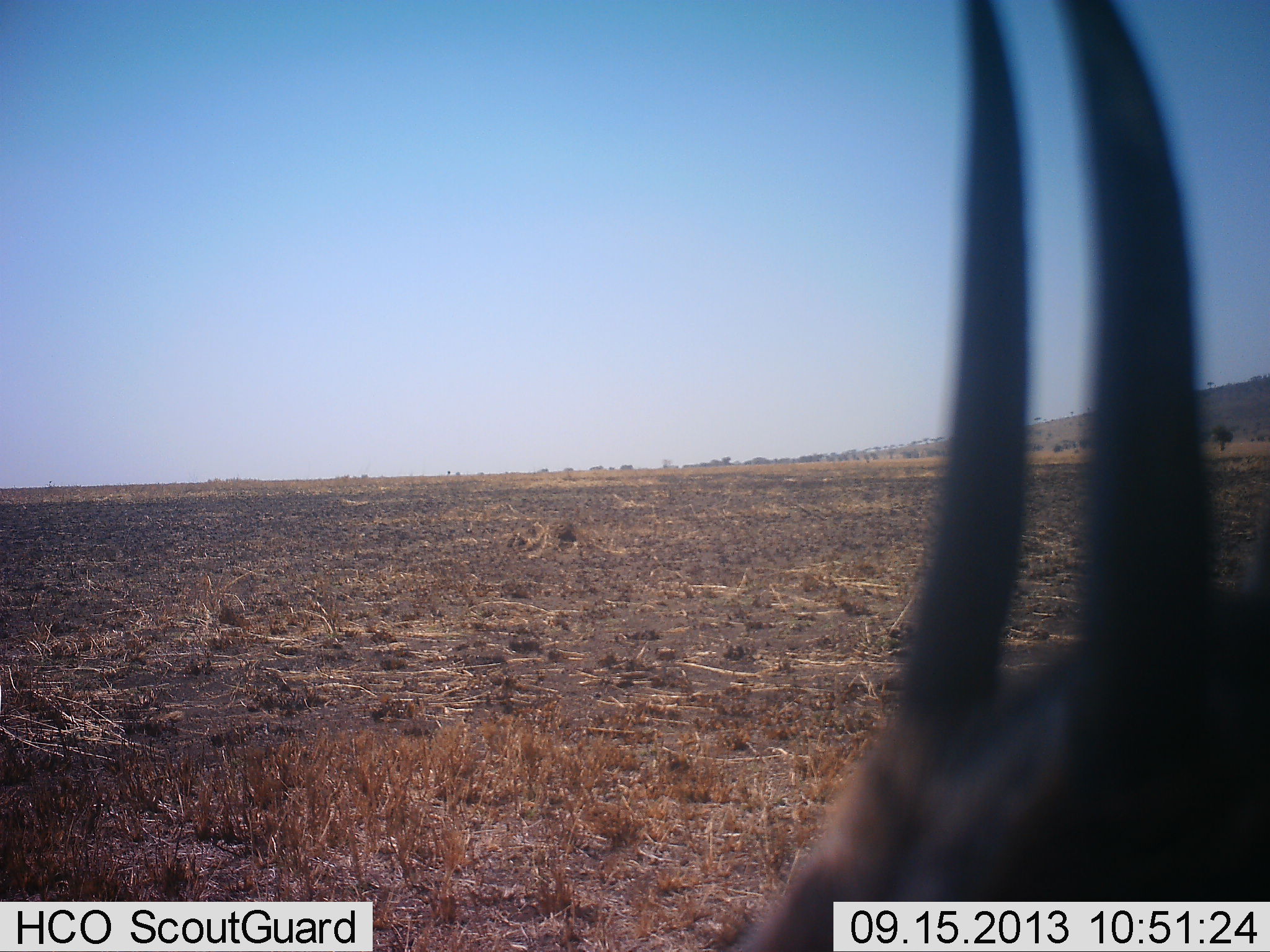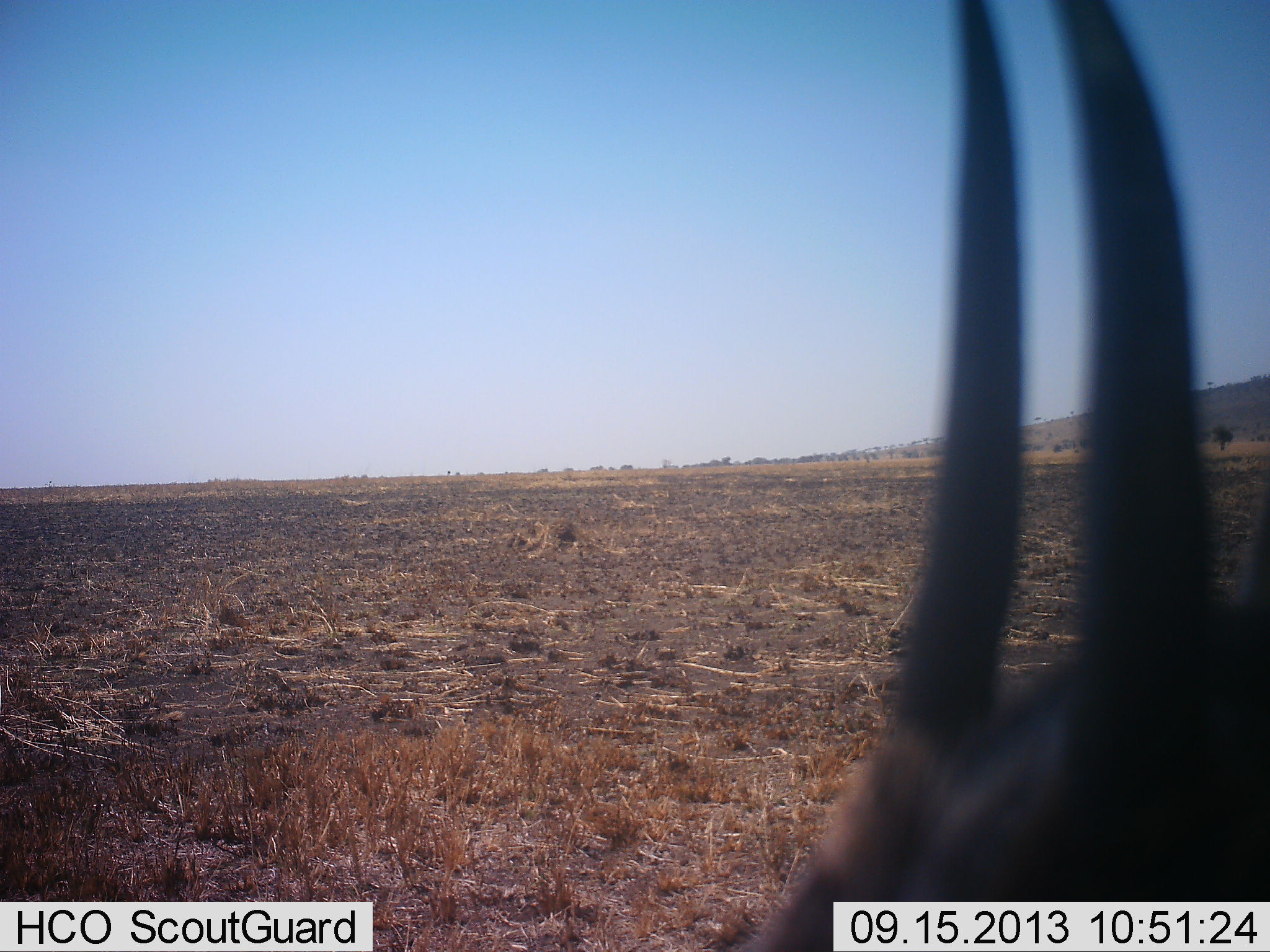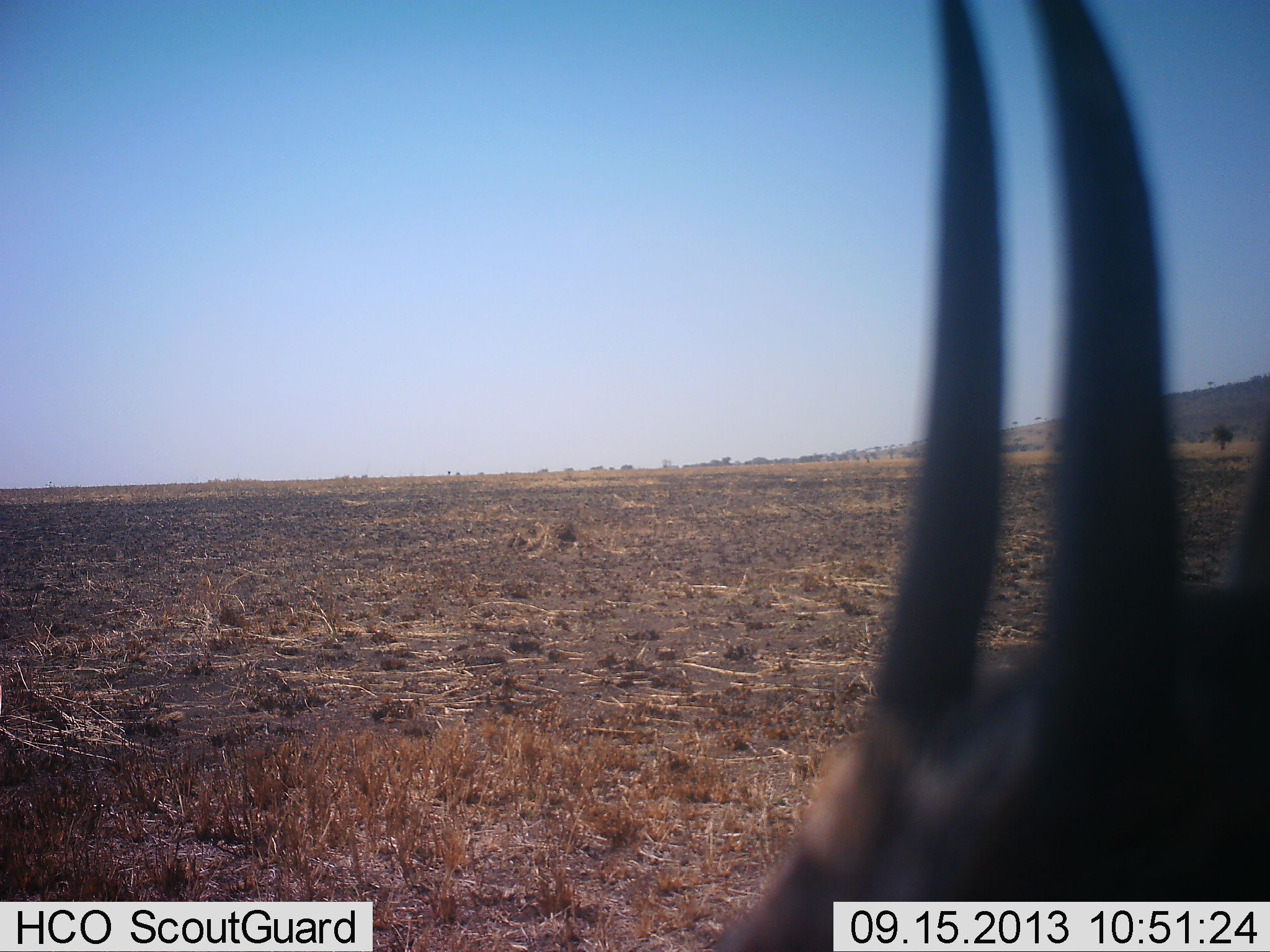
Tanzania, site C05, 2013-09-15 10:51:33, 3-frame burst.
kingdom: Animalia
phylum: Chordata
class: Mammalia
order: Artiodactyla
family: Bovidae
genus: Eudorcas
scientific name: Eudorcas thomsonii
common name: thomson's gazelle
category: gazellethomsons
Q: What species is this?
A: Gazellethomsons (thomson's gazelle) (Eudorcas thomsonii).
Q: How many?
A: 1.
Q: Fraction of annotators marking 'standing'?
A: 88%.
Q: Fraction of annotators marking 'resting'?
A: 12%.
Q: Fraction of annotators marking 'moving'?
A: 0%.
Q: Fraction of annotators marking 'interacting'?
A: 0%.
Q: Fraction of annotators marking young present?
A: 0%.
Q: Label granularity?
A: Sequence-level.